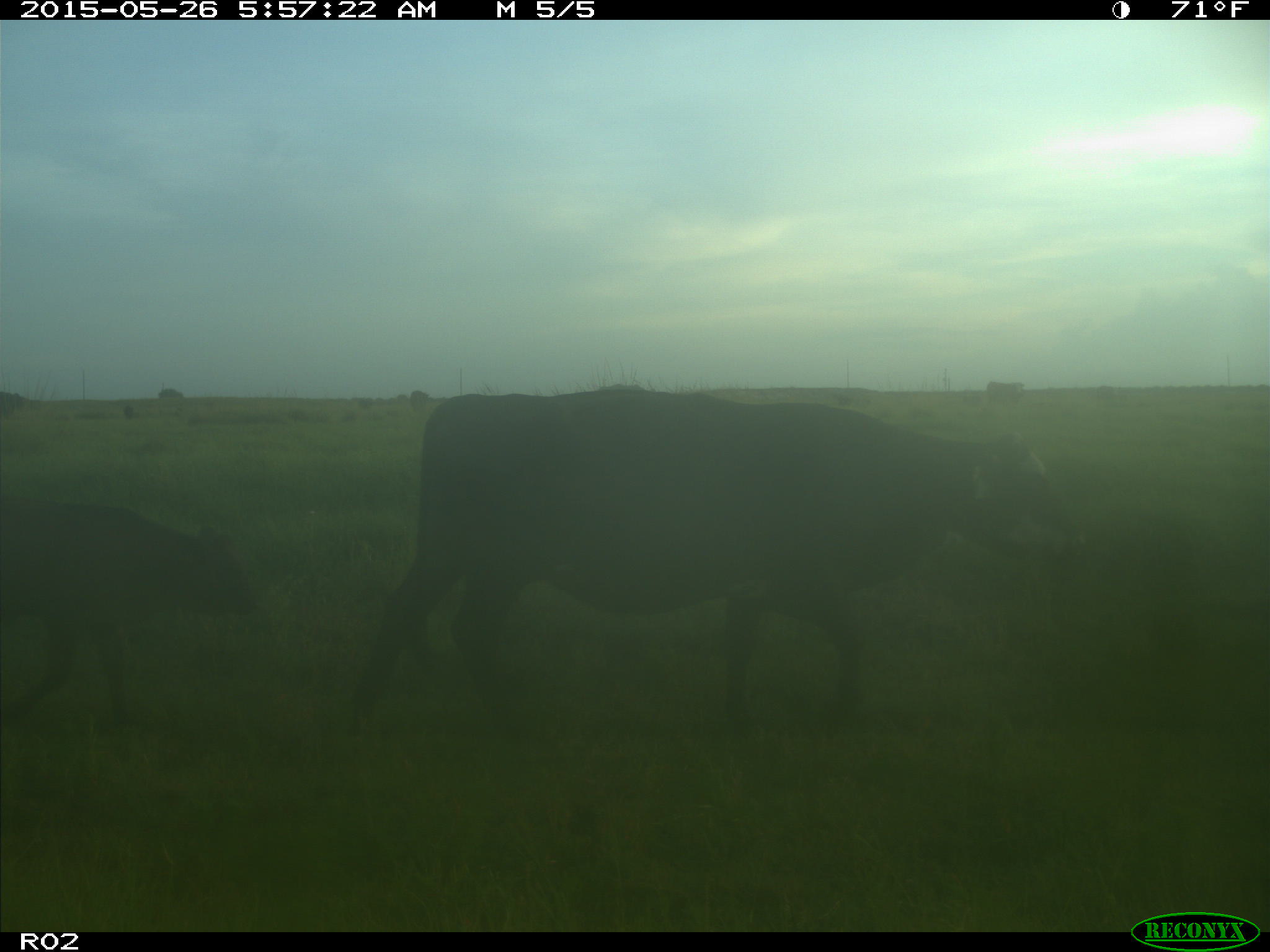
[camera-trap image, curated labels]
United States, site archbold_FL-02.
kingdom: Animalia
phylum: Chordata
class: Mammalia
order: Artiodactyla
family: Bovidae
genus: Bos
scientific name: Bos taurus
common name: domestic cow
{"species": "Bos taurus (domestic cow)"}